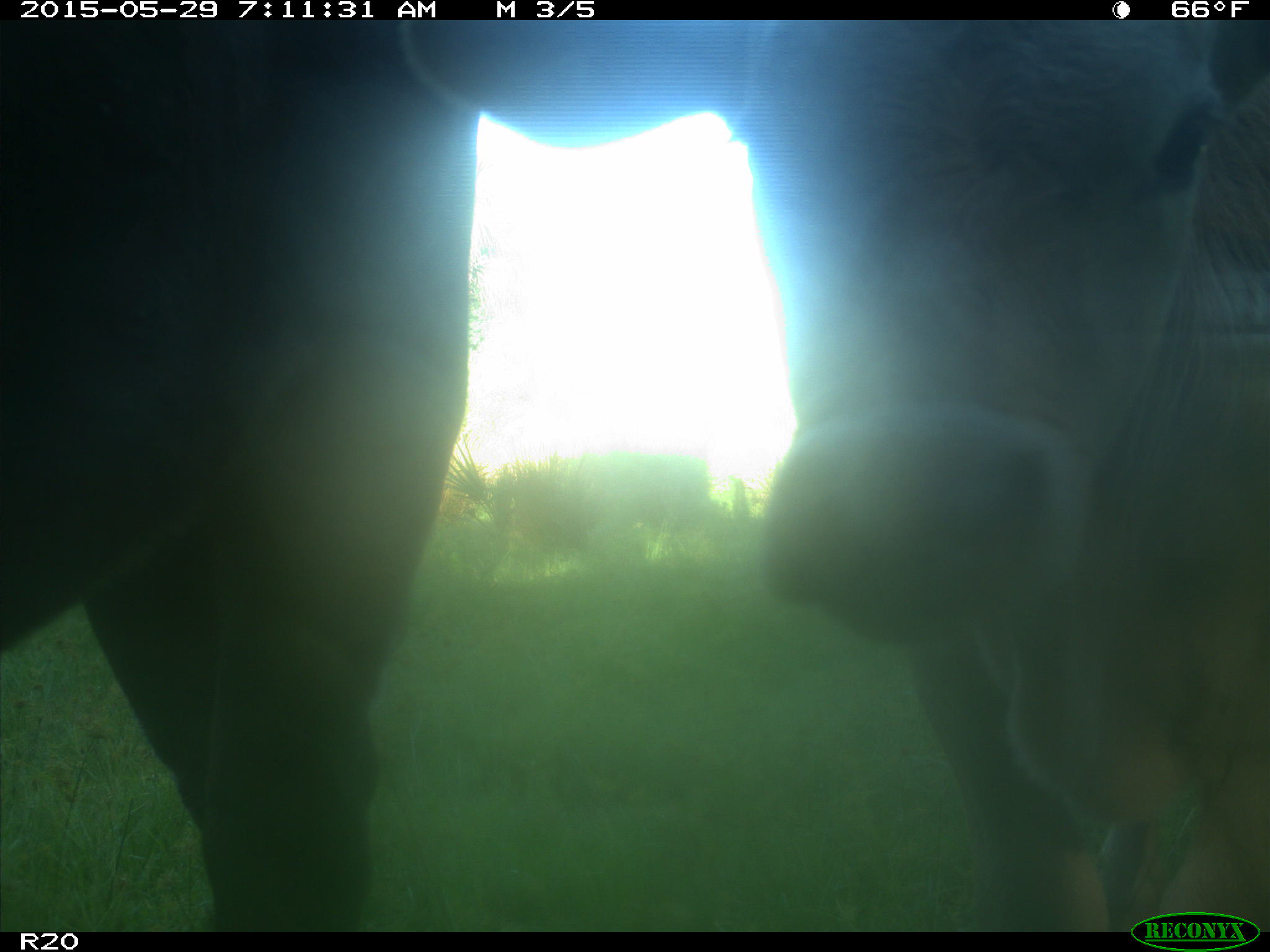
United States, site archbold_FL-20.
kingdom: Animalia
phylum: Chordata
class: Mammalia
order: Artiodactyla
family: Bovidae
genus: Bos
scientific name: Bos taurus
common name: domestic cow